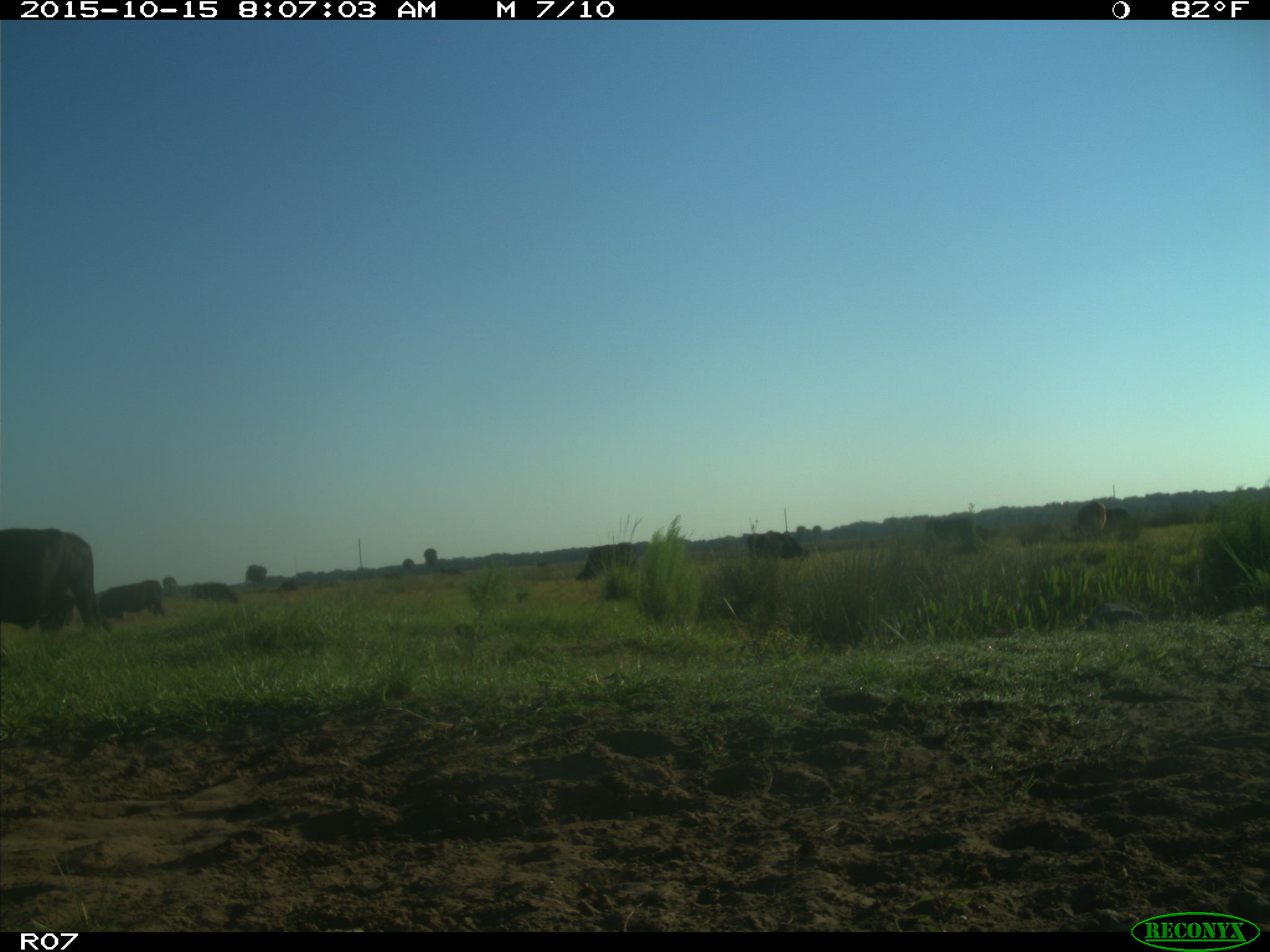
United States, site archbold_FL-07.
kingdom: Animalia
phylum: Chordata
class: Mammalia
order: Artiodactyla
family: Bovidae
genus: Bos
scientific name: Bos taurus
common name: domestic cow